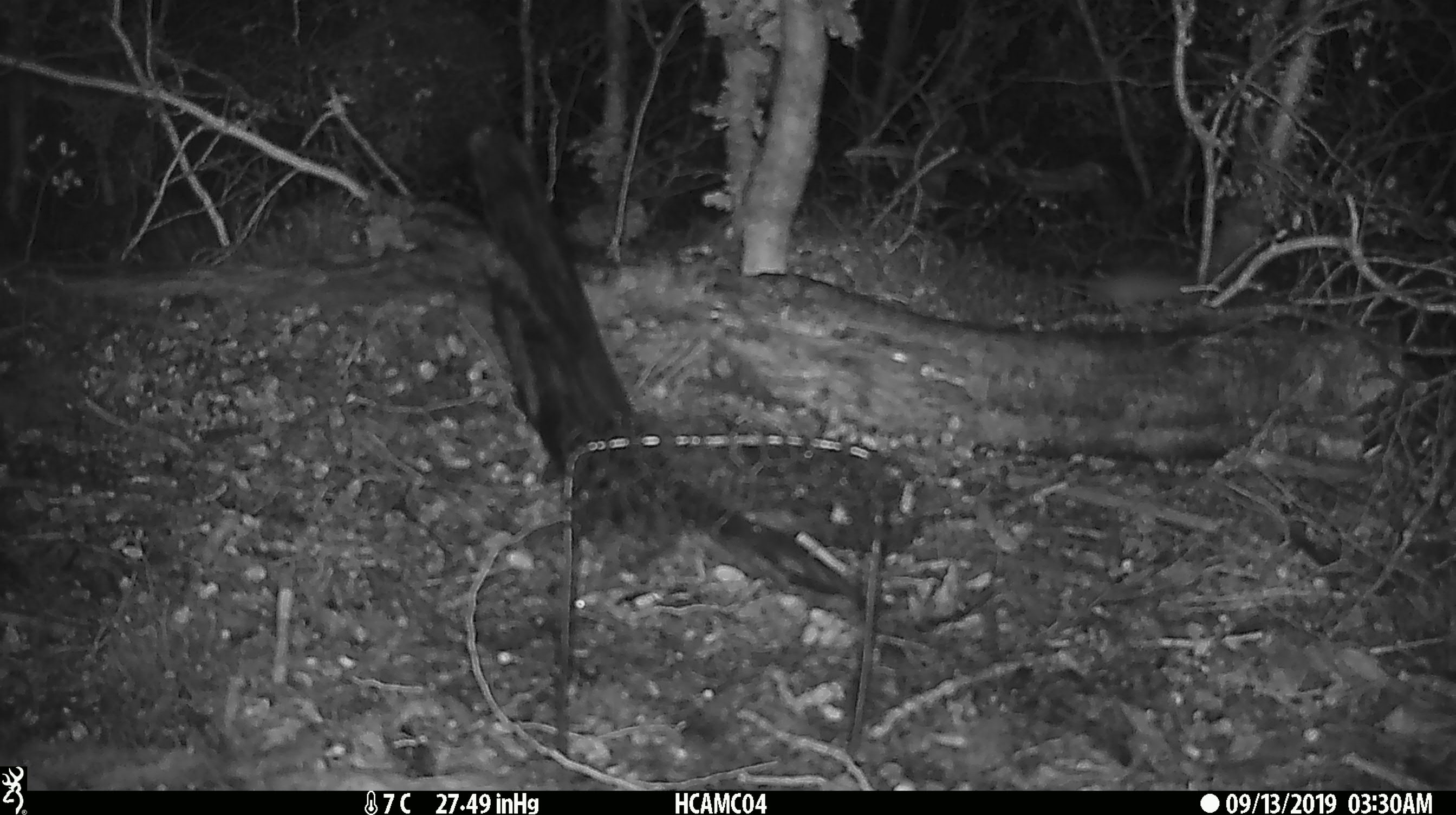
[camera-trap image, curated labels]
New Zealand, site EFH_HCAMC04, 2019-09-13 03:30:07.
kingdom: Animalia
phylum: Chordata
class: Mammalia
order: Rodentia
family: Muridae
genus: Mus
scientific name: Mus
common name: mouse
Mouse (Mus).